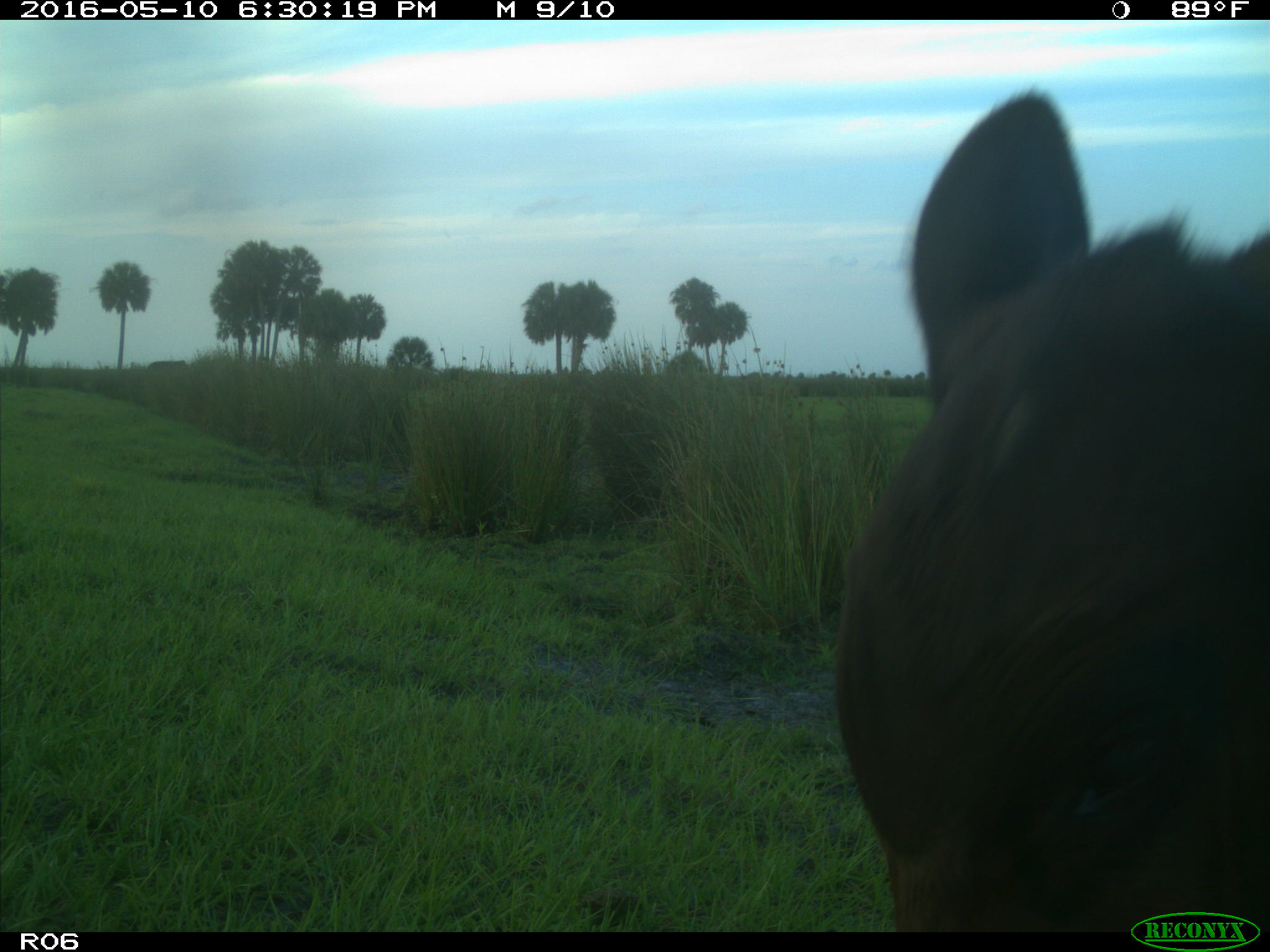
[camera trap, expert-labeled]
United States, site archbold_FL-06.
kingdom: Animalia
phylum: Chordata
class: Mammalia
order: Artiodactyla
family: Bovidae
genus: Bos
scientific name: Bos taurus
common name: domestic cow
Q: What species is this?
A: Bos taurus (domestic cow).